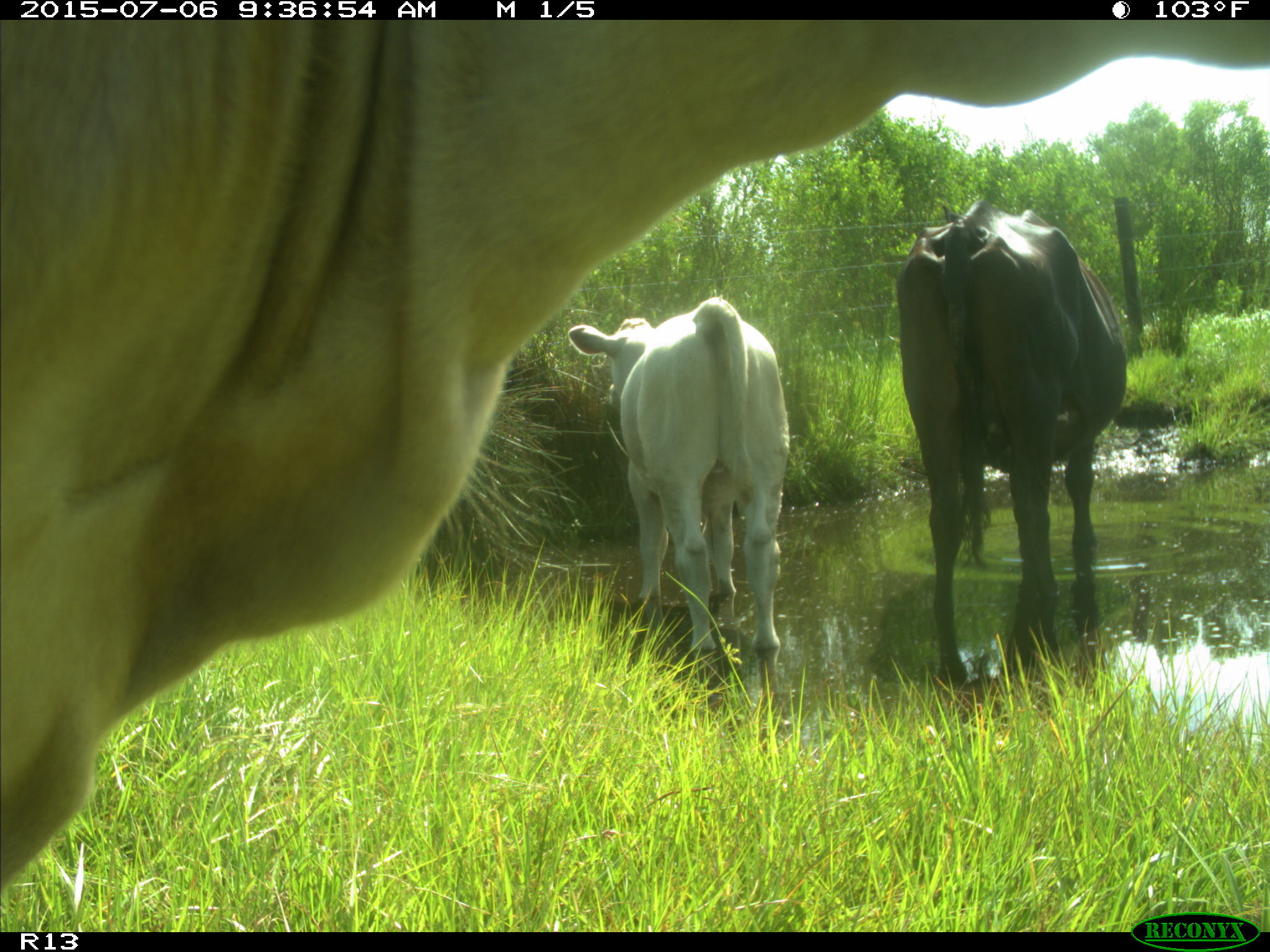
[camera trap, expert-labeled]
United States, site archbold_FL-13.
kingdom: Animalia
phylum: Chordata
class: Mammalia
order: Artiodactyla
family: Bovidae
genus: Bos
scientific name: Bos taurus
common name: domestic cow